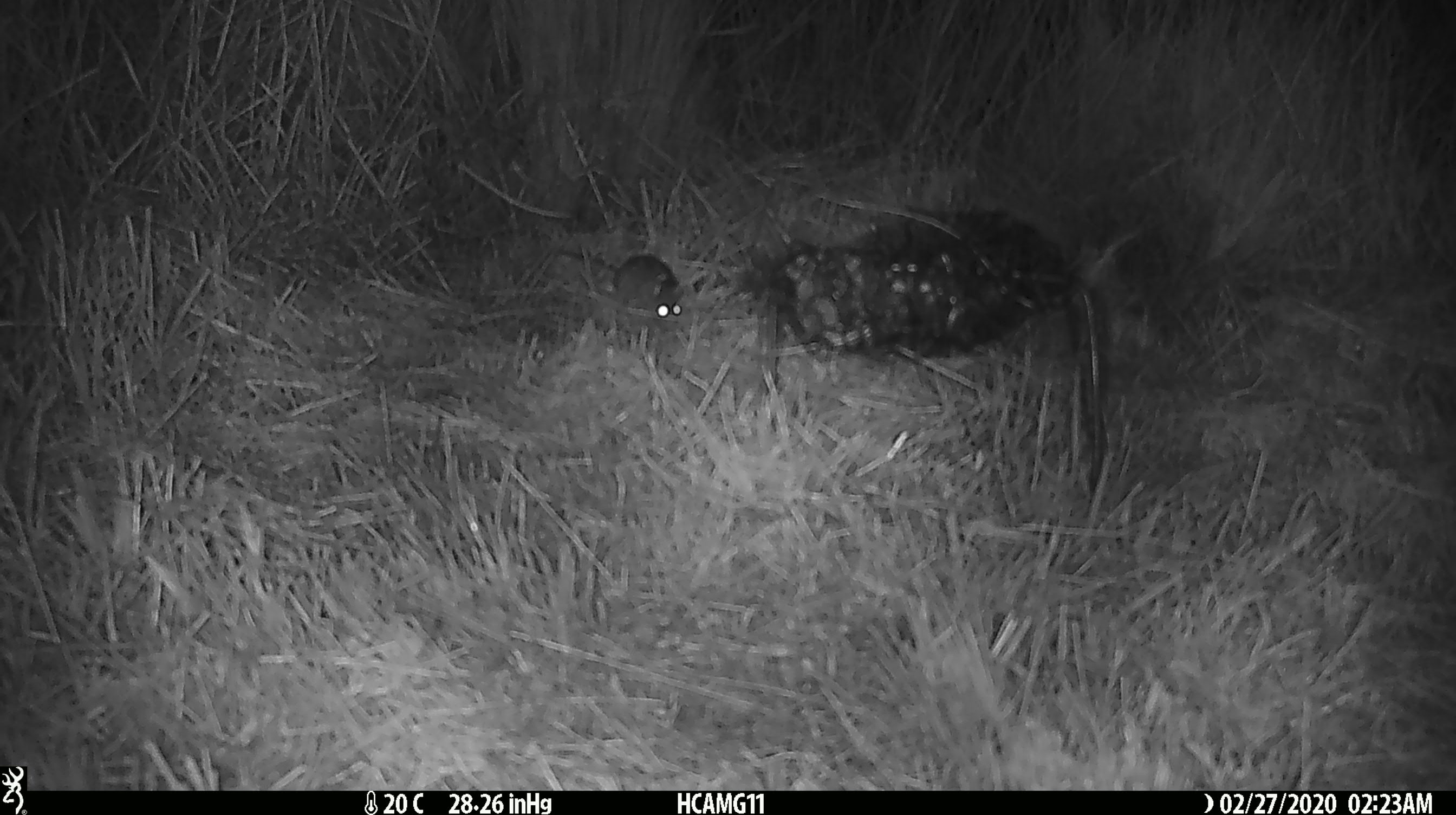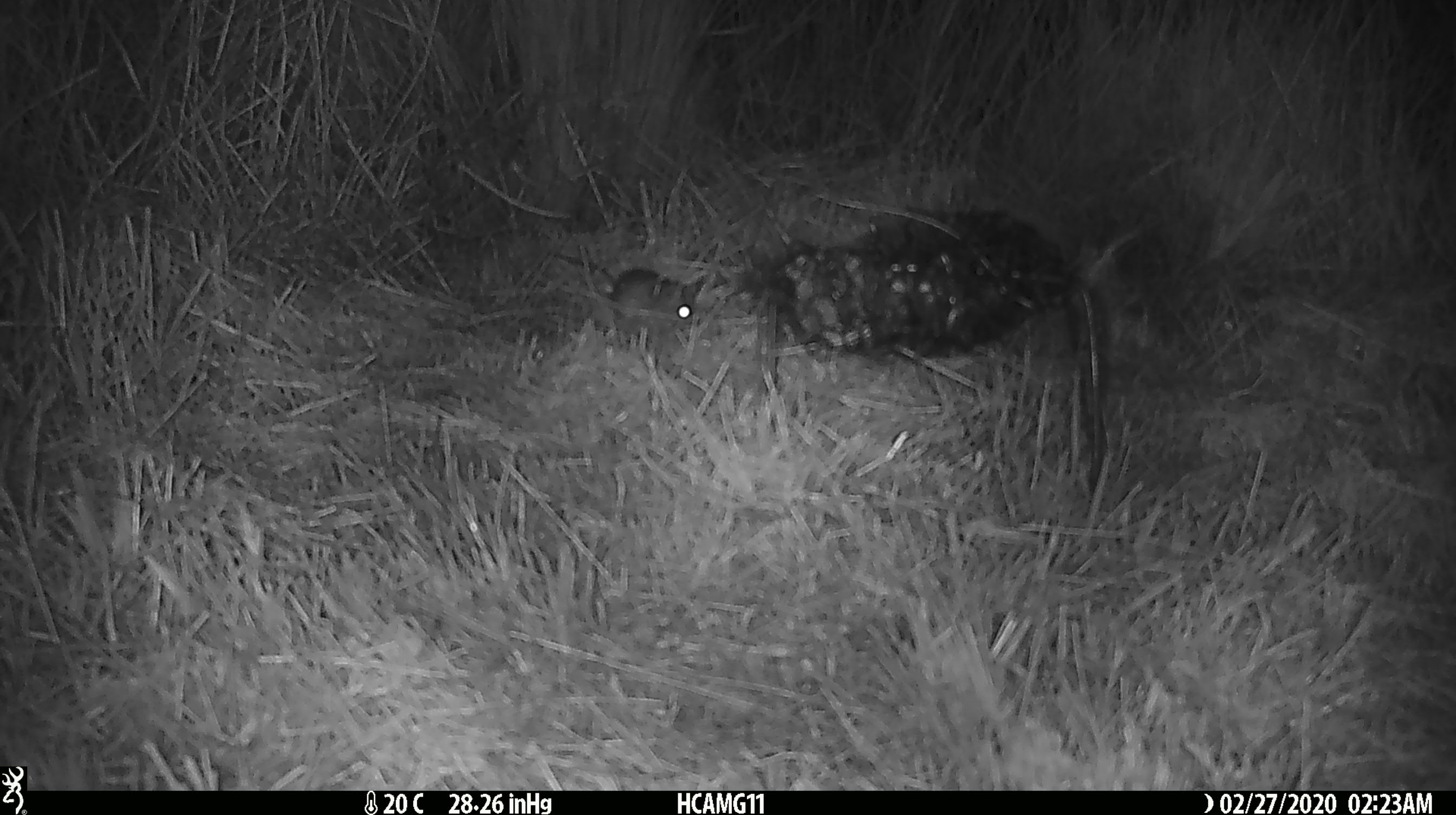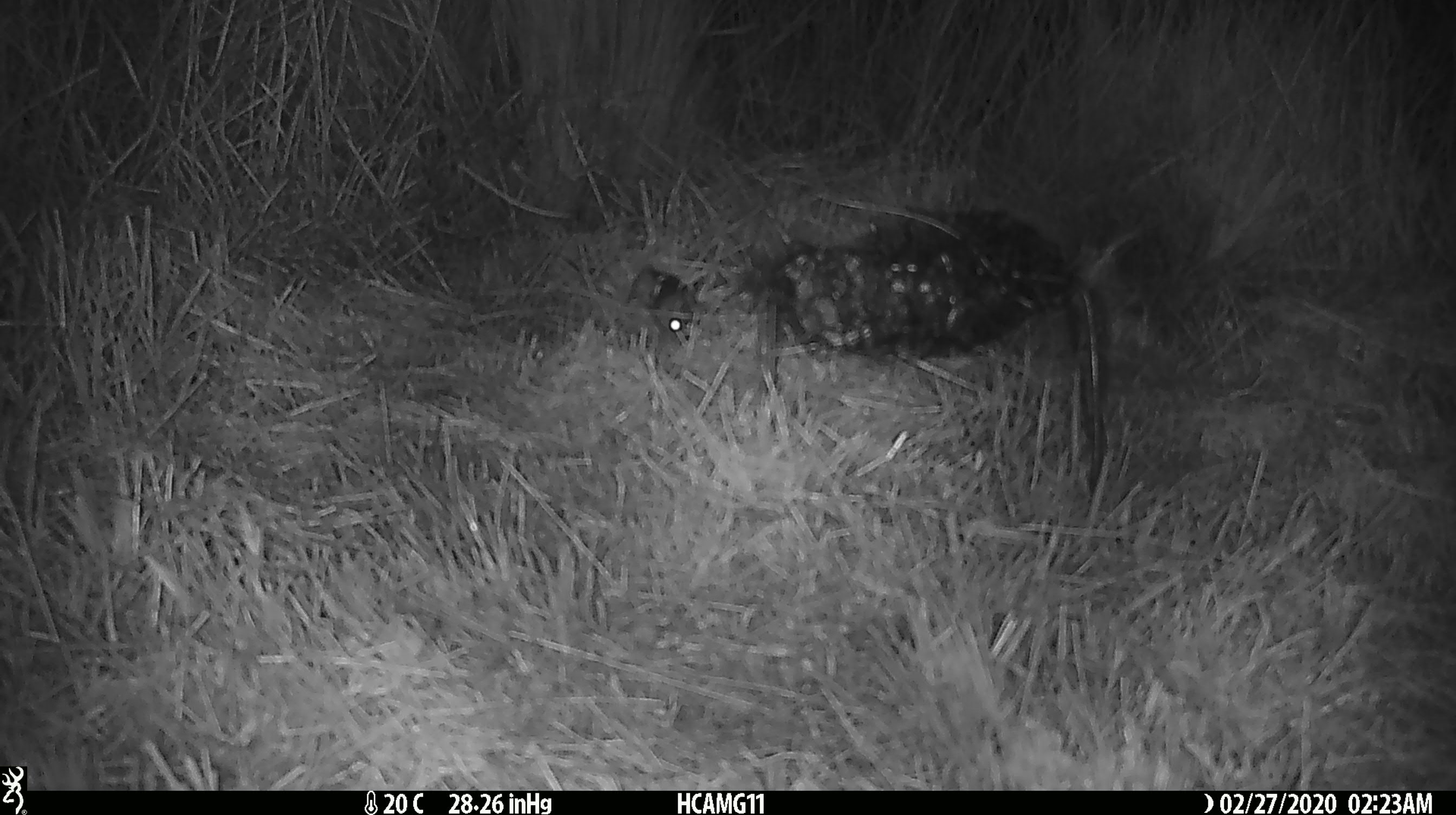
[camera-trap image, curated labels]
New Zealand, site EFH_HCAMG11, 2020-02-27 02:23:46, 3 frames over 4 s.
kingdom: Animalia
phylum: Chordata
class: Mammalia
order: Rodentia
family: Muridae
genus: Mus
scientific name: Mus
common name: mouse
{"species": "mouse (Mus)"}